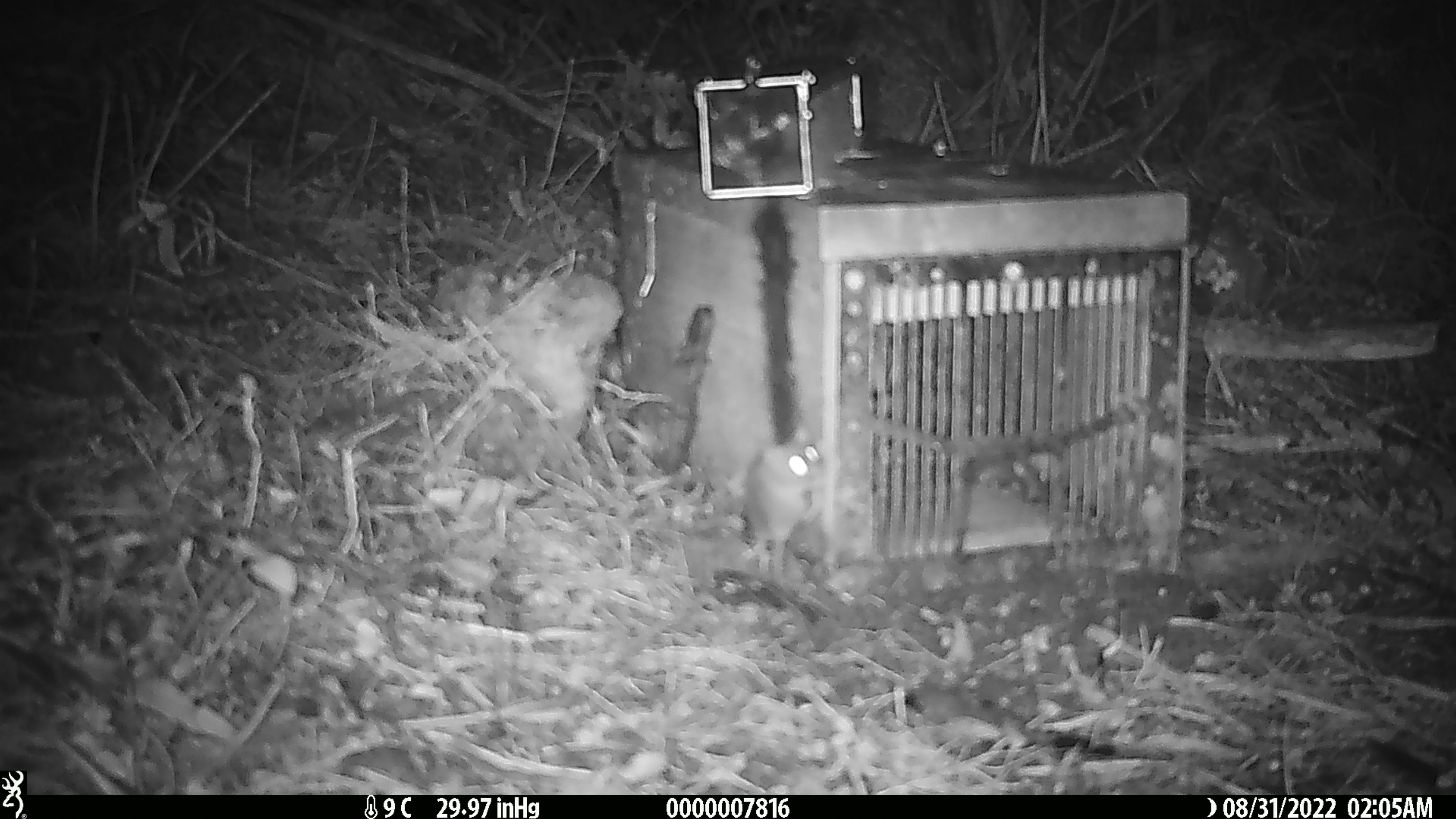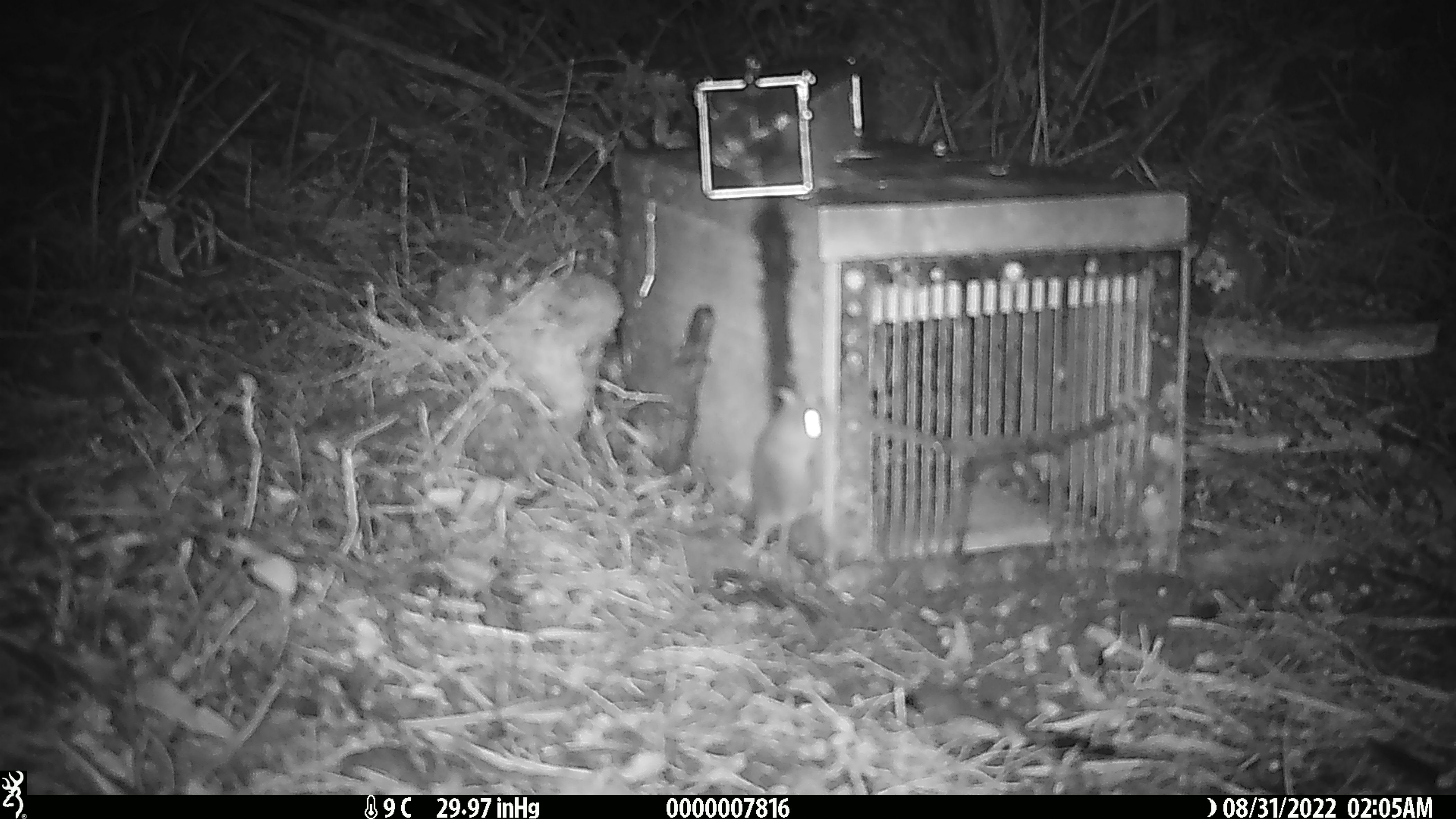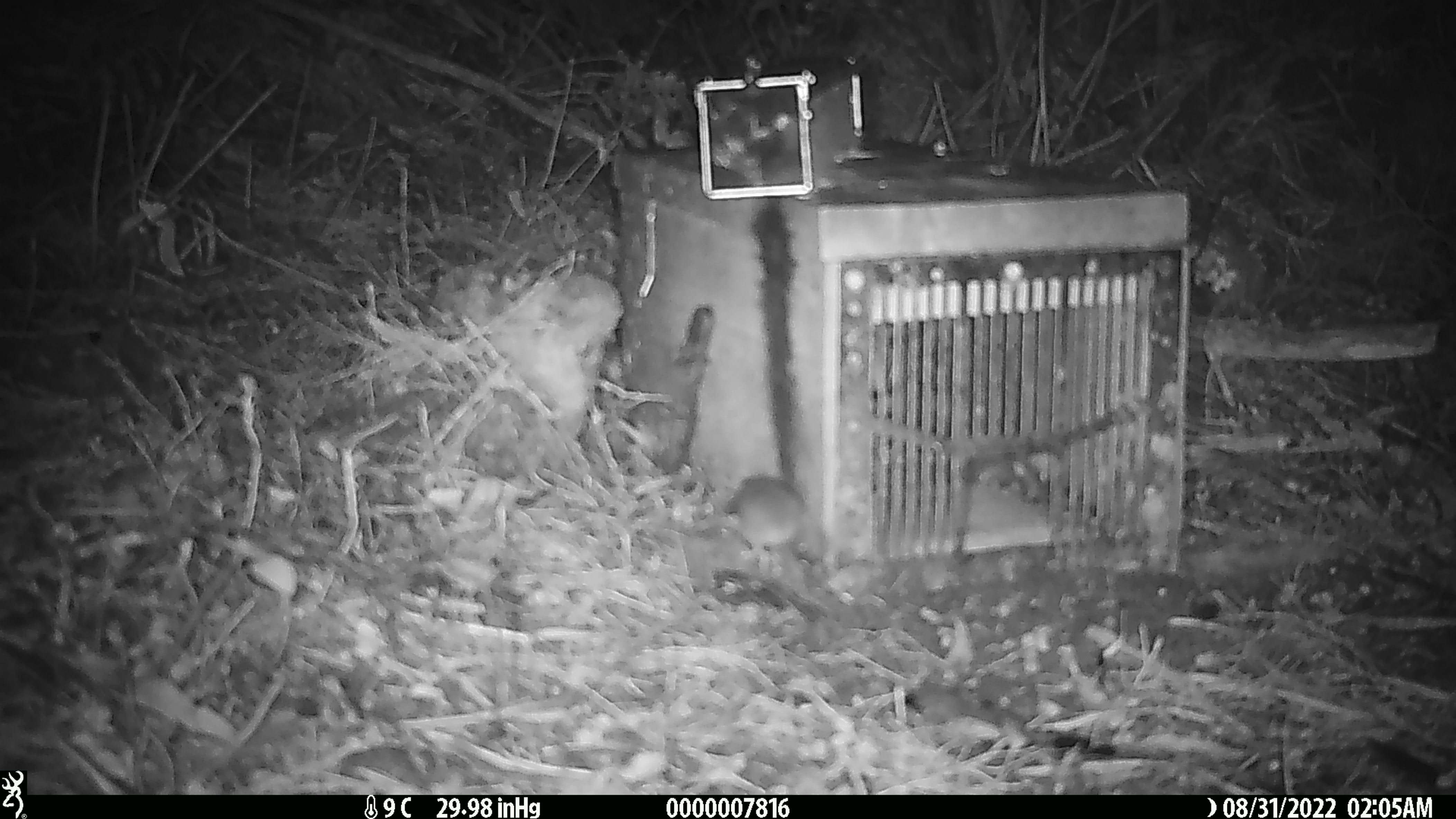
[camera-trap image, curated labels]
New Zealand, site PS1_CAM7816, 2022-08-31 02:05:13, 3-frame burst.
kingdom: Animalia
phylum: Chordata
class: Mammalia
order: Rodentia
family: Muridae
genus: Mus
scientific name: Mus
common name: mouse